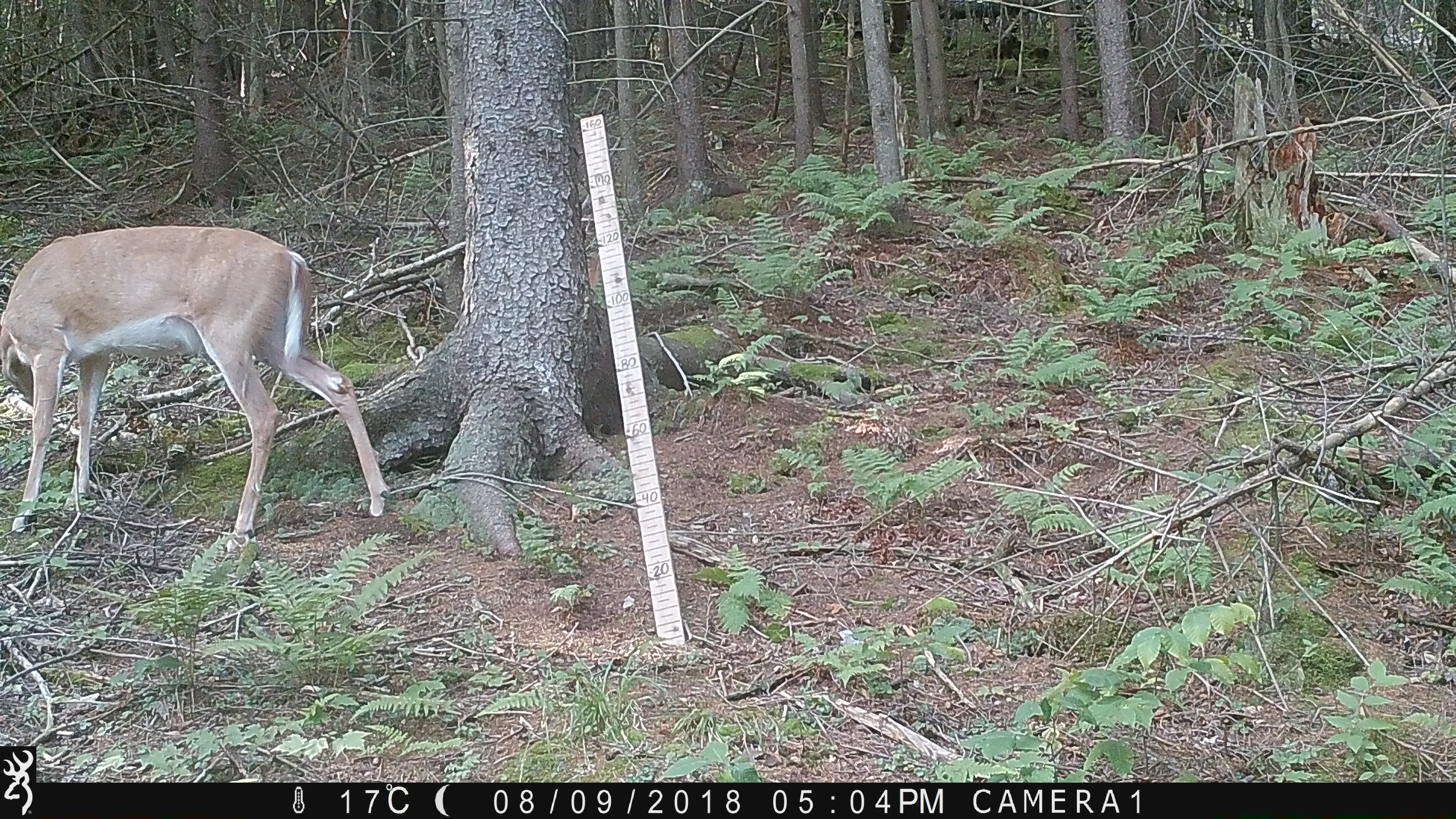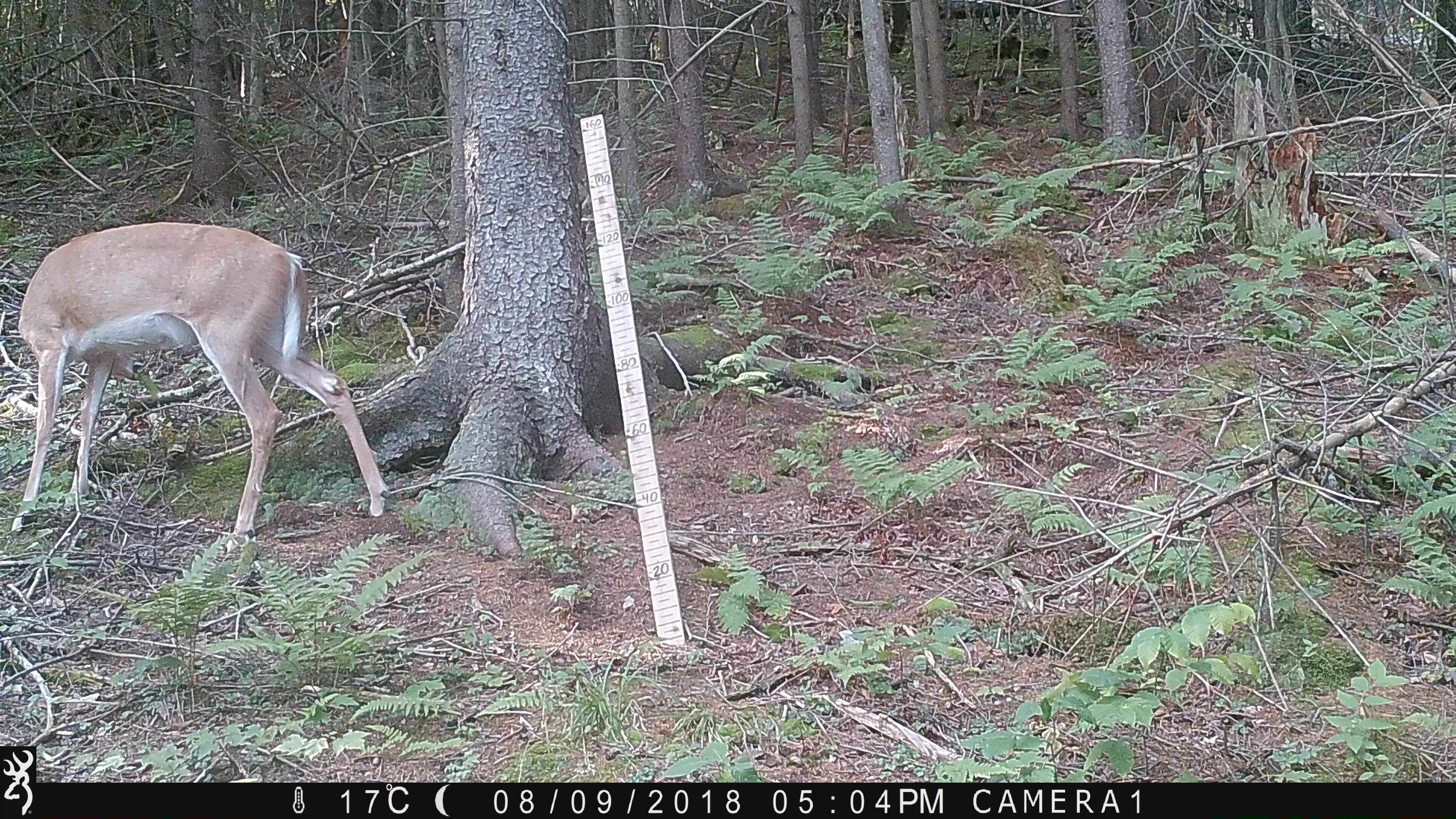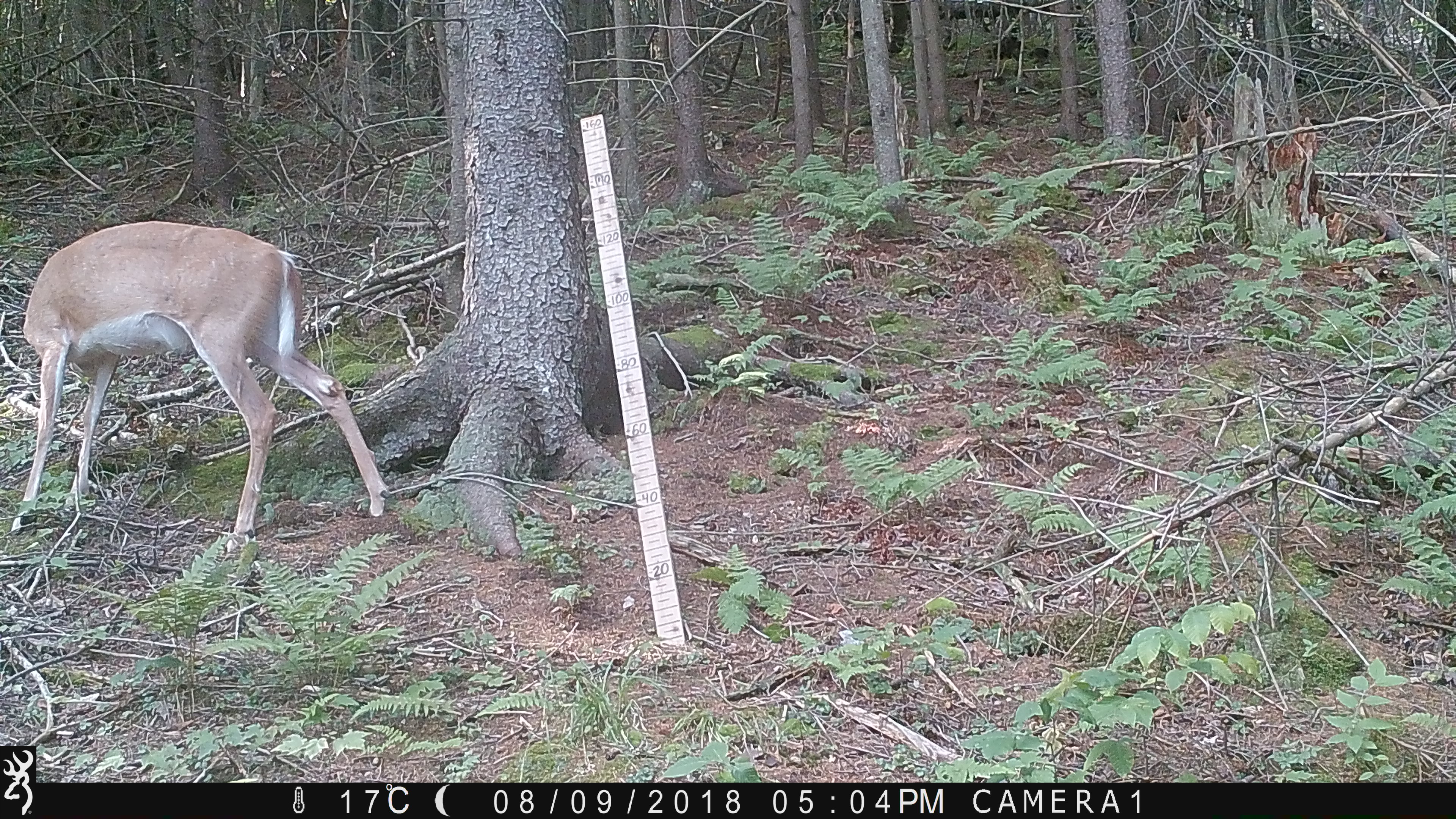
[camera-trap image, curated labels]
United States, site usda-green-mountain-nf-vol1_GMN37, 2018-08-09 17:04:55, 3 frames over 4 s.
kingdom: Animalia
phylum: Chordata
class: Mammalia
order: Artiodactyla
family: Cervidae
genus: Odocoileus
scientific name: Odocoileus virginianus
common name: white-tailed deer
White-tailed deer (Odocoileus virginianus).